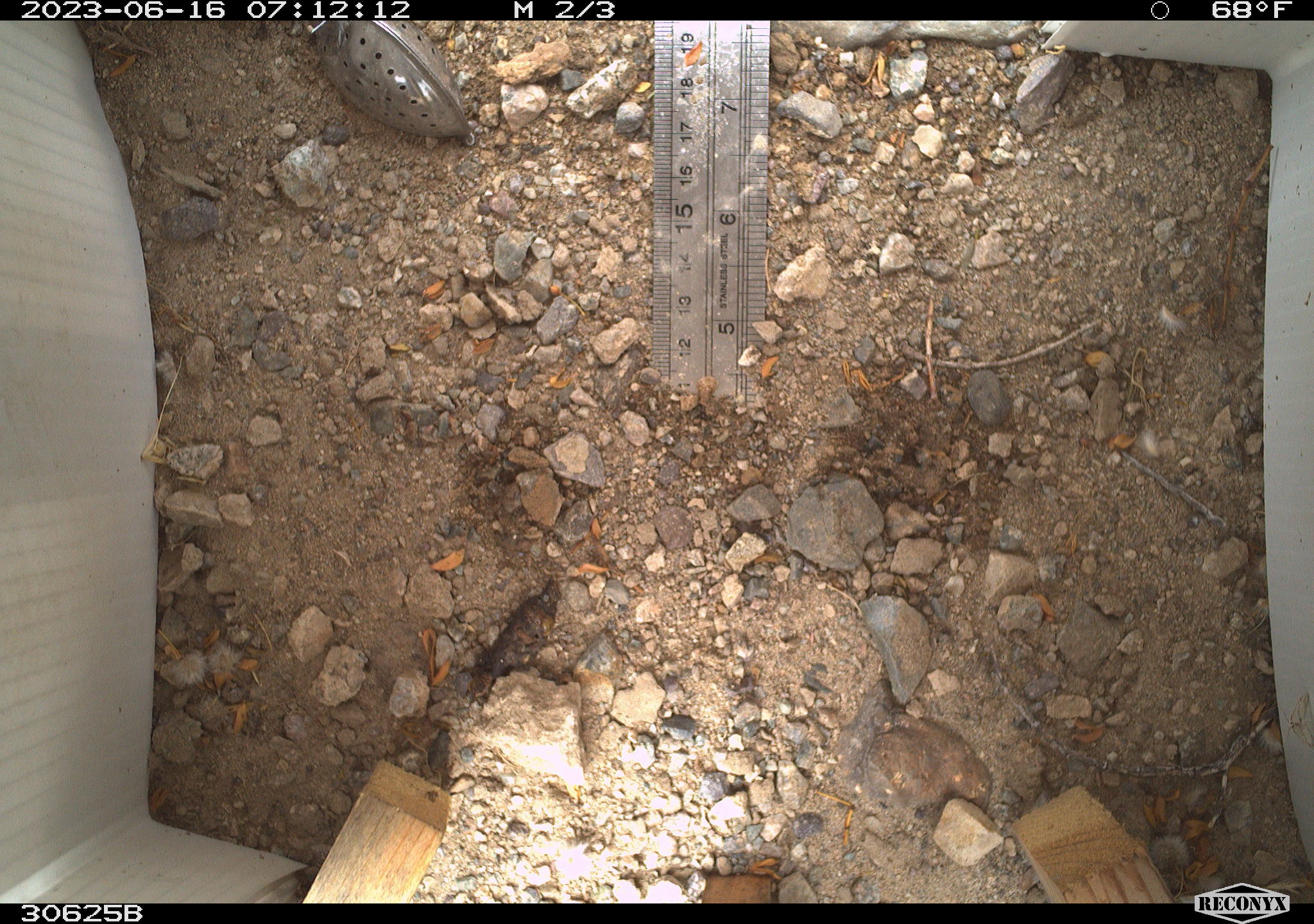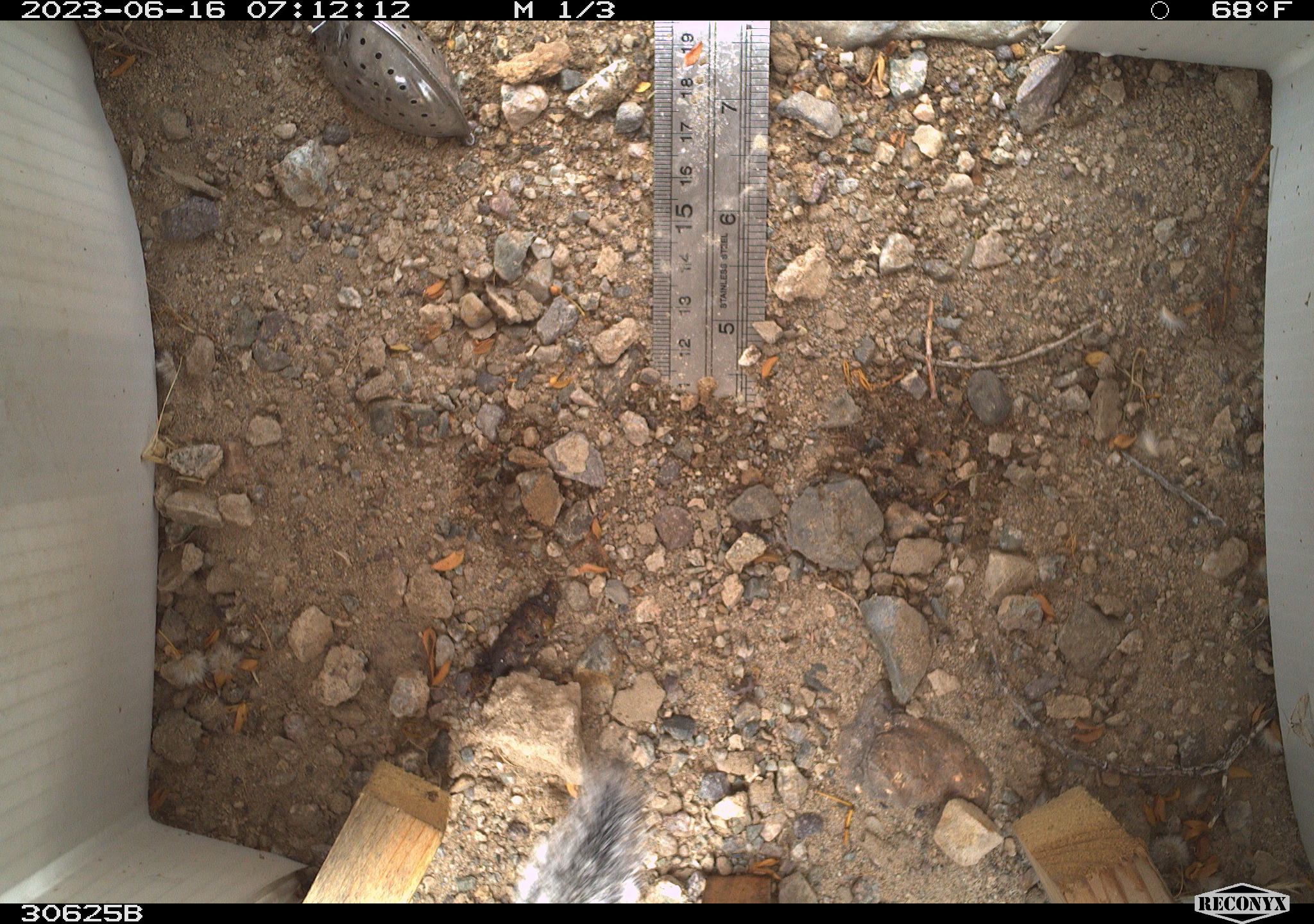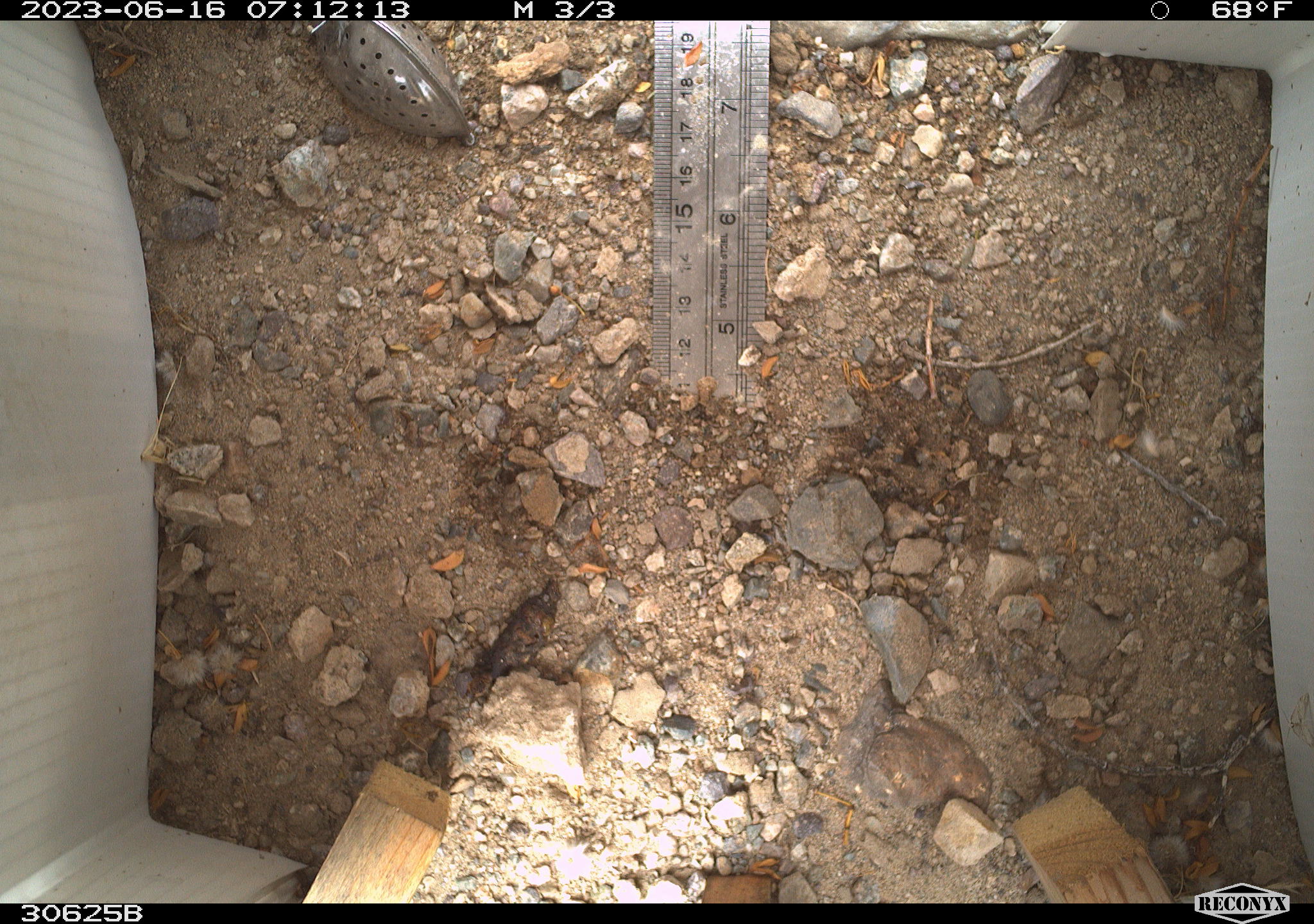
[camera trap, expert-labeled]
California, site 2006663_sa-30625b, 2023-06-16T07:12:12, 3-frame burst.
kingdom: Animalia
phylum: Chordata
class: Mammalia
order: Rodentia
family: Sciuridae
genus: Ammospermophilus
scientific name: Ammospermophilus leucurus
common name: white-tailed antelope squirrel